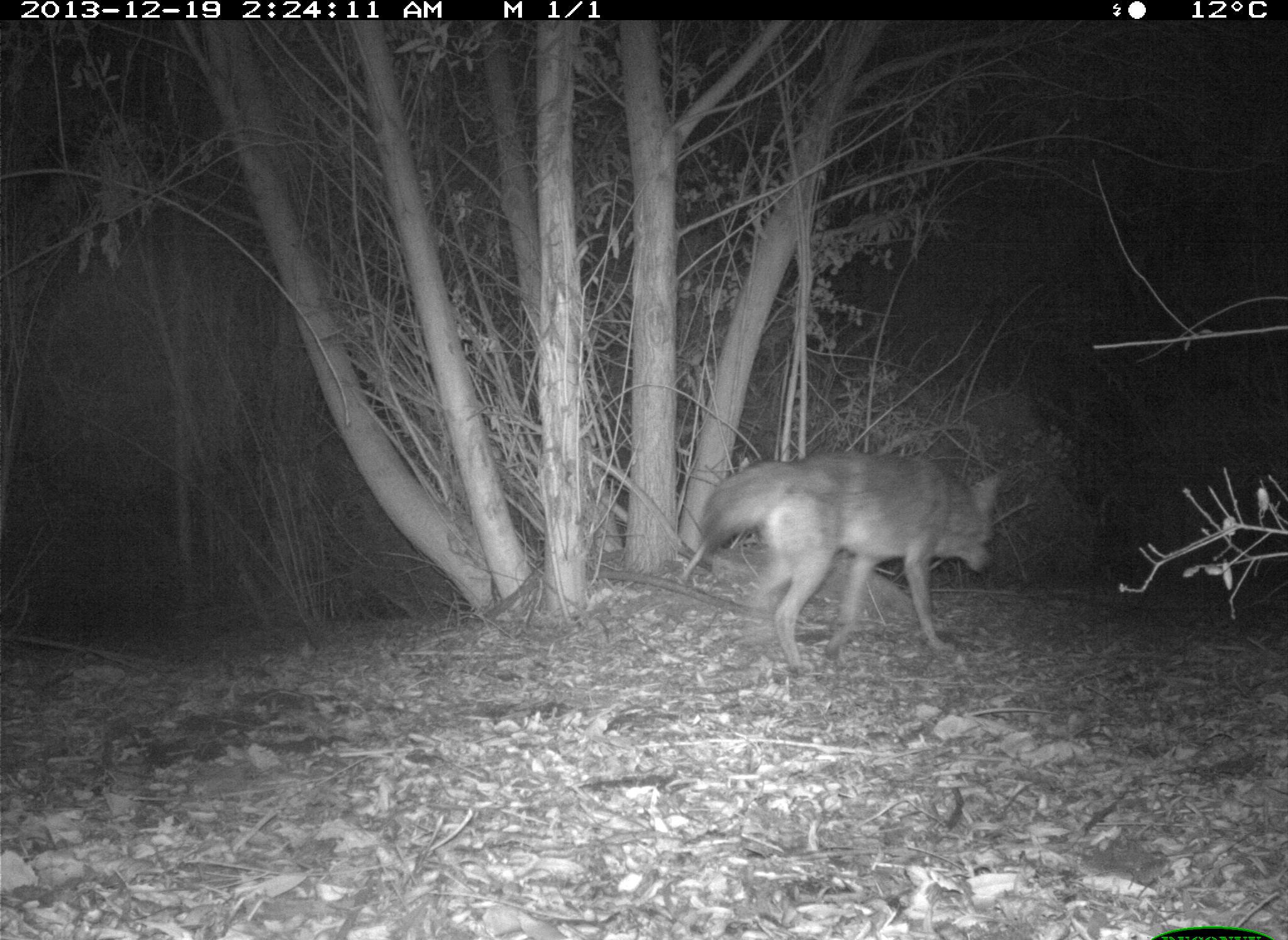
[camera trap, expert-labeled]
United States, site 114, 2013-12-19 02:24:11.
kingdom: Animalia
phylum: Chordata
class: Mammalia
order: Carnivora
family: Canidae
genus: Canis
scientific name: Canis latrans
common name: coyote